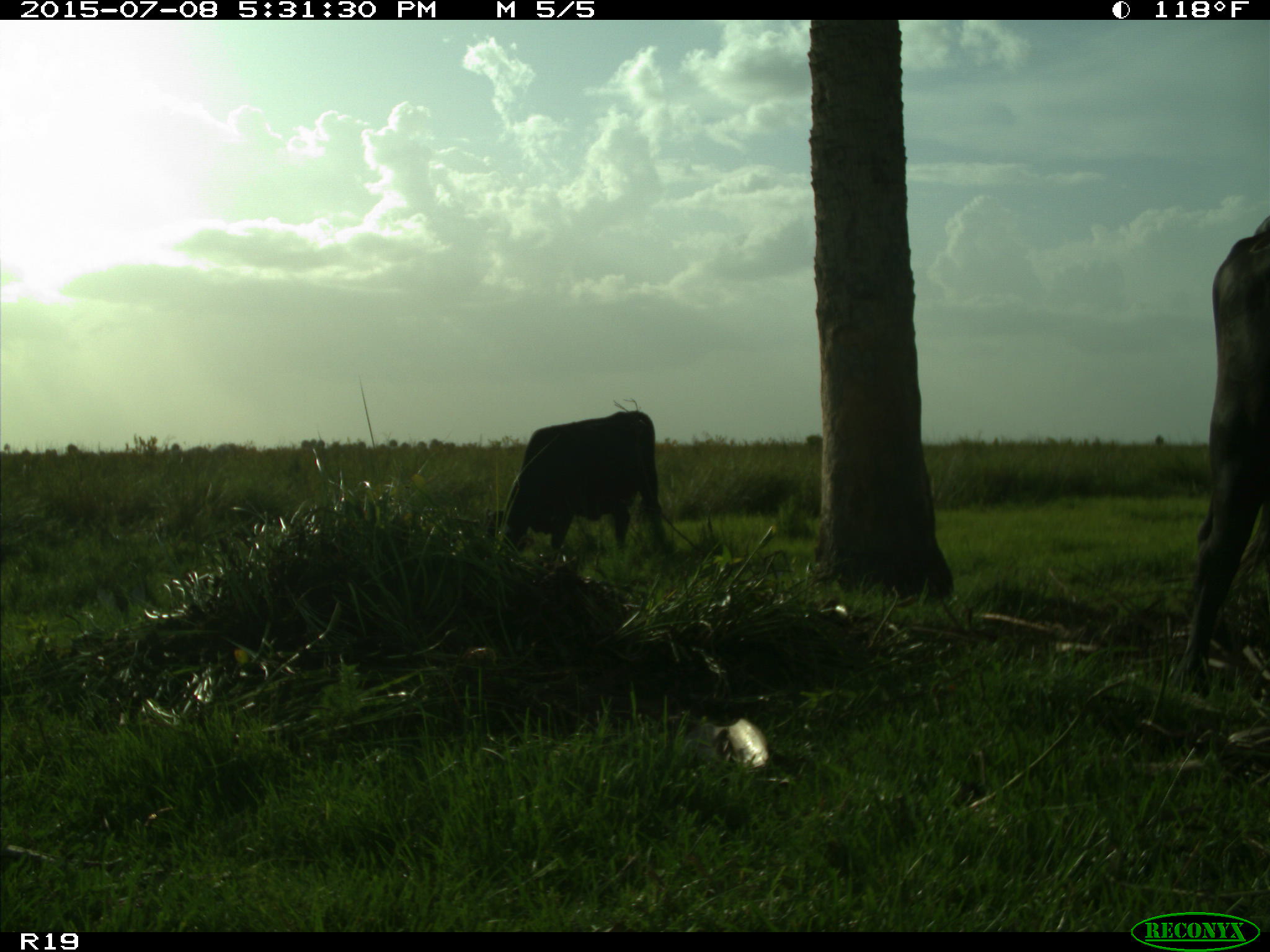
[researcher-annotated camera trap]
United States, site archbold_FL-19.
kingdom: Animalia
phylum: Chordata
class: Mammalia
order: Artiodactyla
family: Bovidae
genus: Bos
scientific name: Bos taurus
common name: domestic cow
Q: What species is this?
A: Bos taurus (domestic cow).